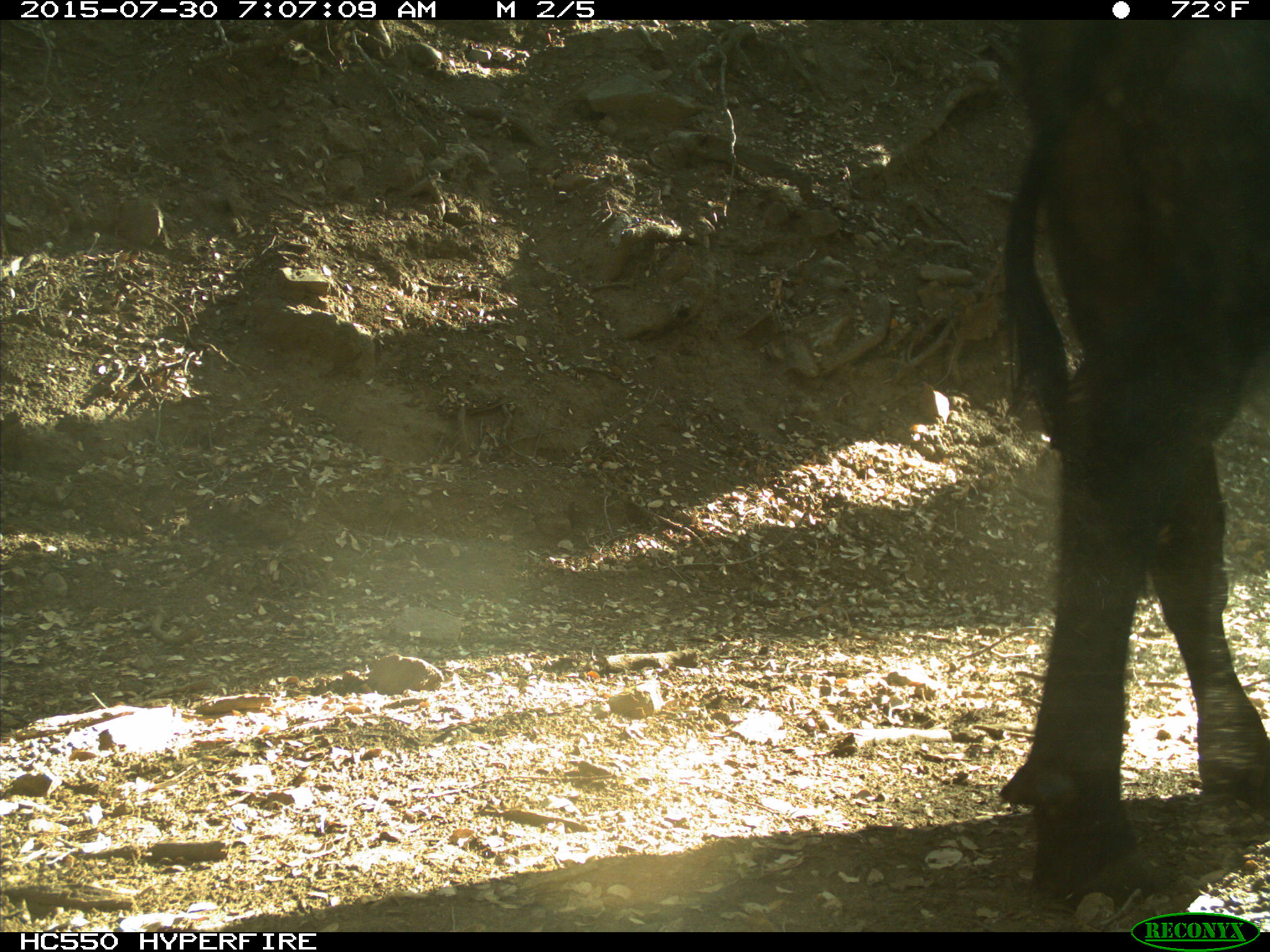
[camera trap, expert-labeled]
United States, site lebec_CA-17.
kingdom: Animalia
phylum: Chordata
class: Mammalia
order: Artiodactyla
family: Bovidae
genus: Bos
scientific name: Bos taurus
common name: domestic cow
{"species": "Bos taurus (domestic cow)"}